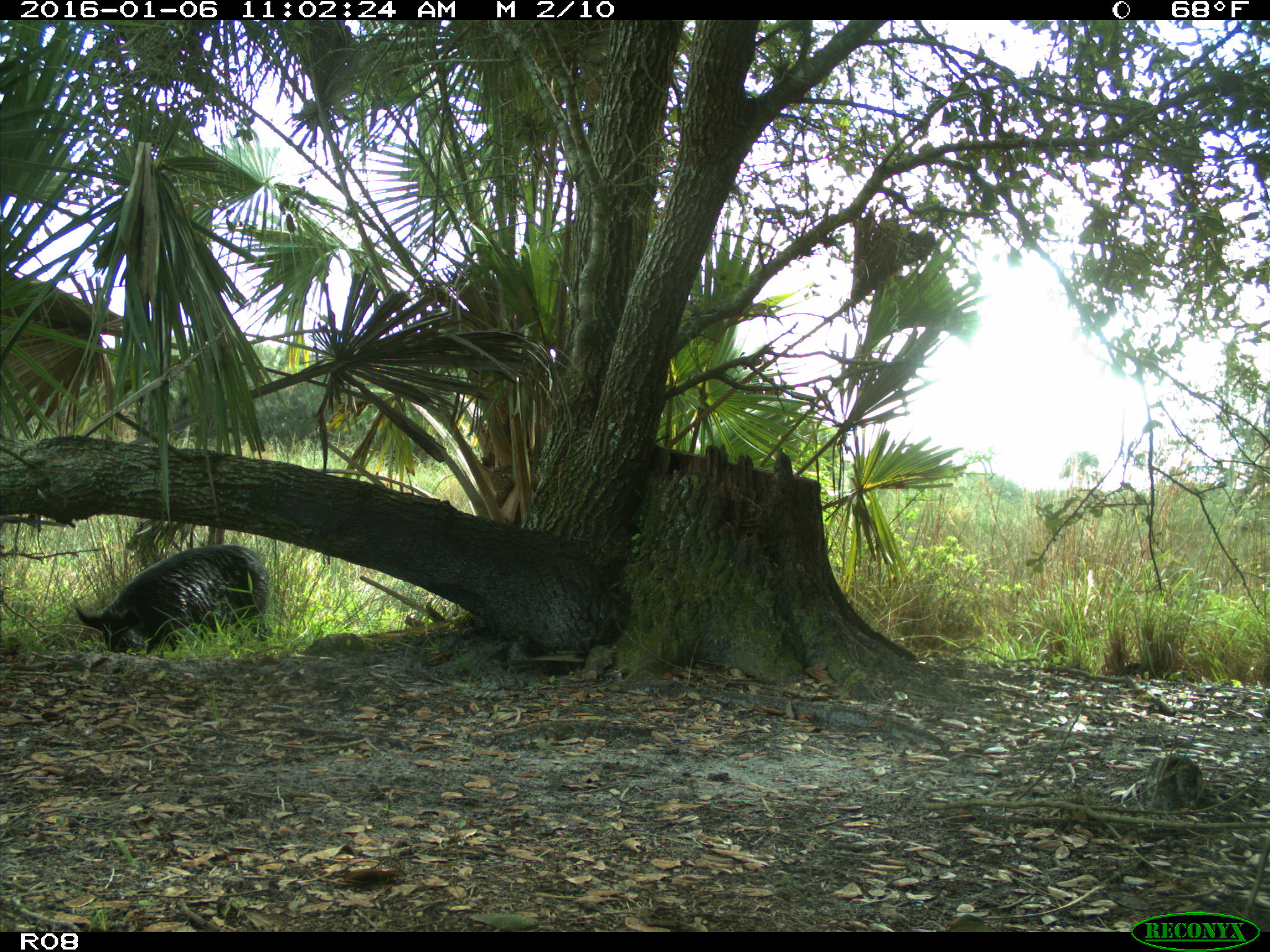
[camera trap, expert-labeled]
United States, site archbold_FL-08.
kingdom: Animalia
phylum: Chordata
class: Mammalia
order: Artiodactyla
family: Suidae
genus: Sus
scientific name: Sus scrofa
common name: wild boar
Sus scrofa (wild boar).